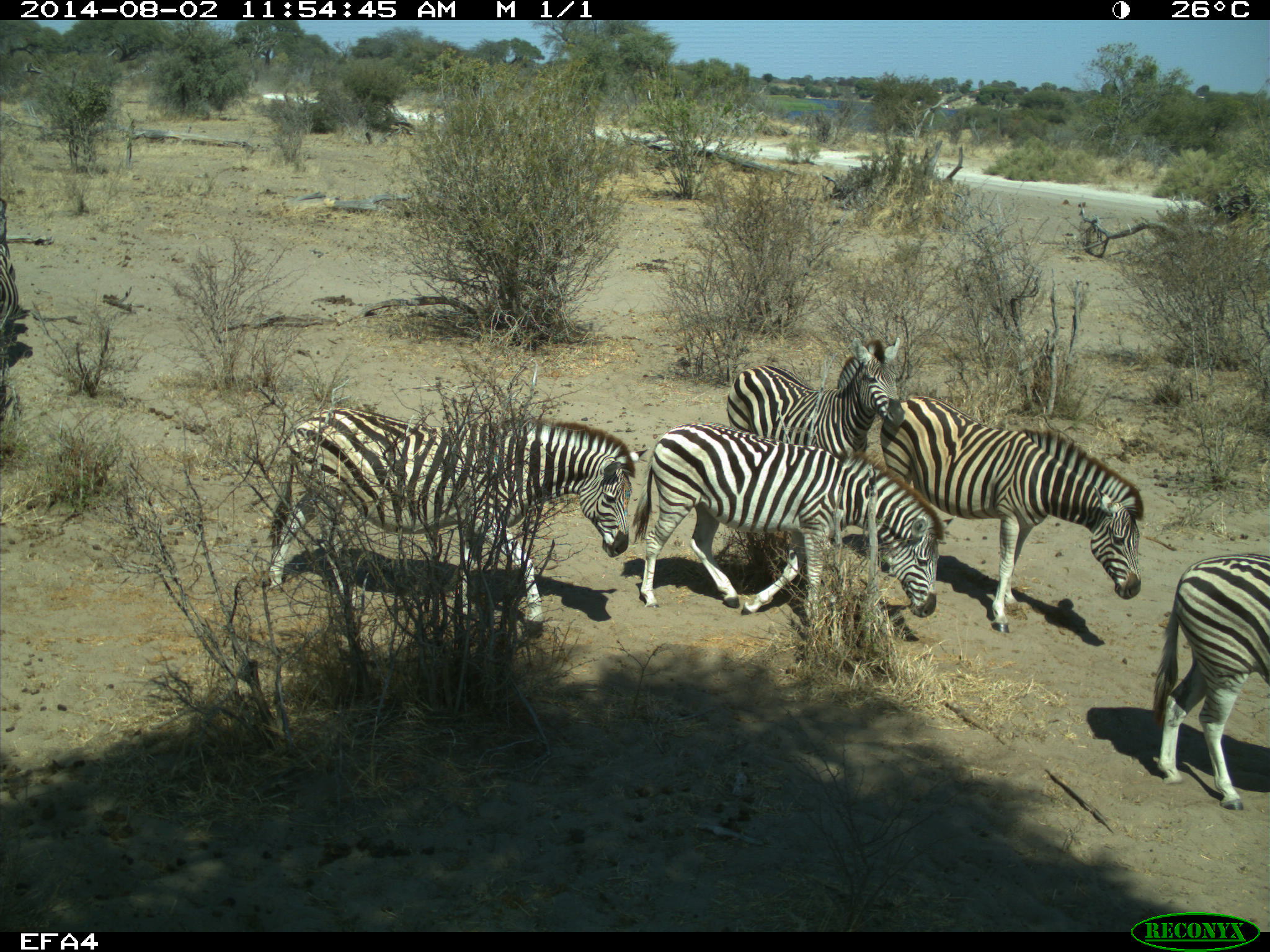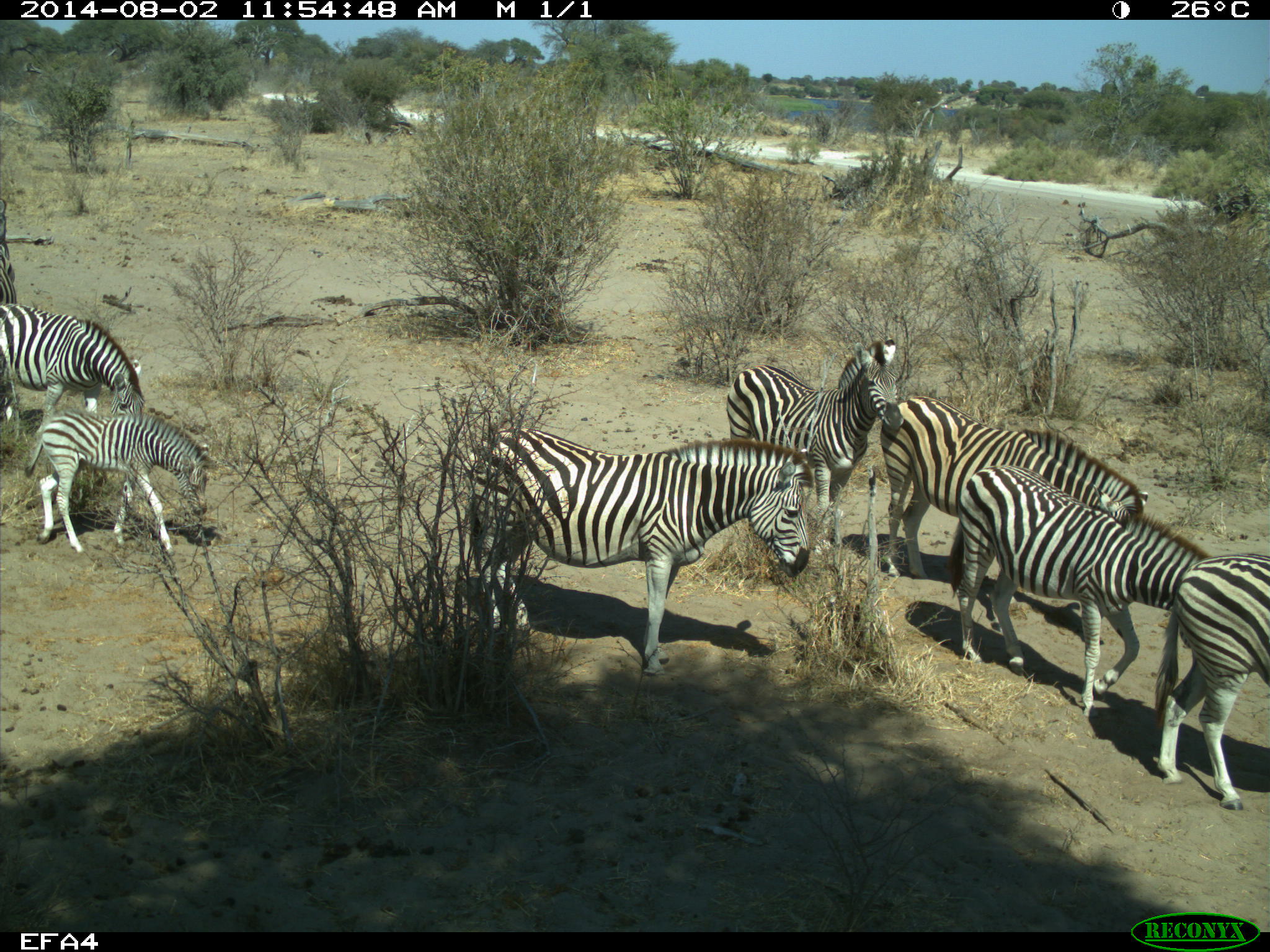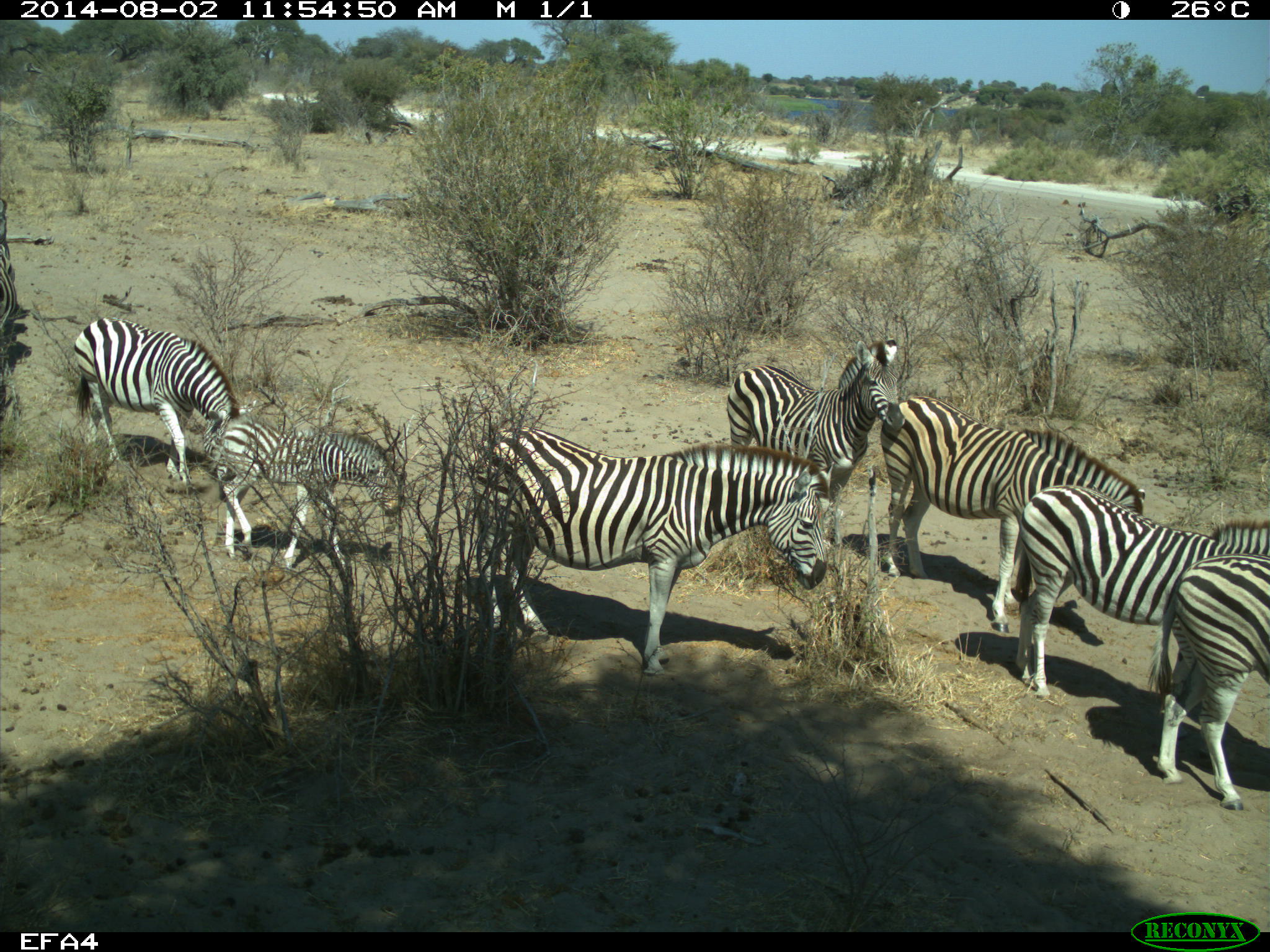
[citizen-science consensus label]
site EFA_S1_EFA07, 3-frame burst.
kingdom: Animalia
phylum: Chordata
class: Mammalia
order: Perissodactyla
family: Equidae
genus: Equus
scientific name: Equus quagga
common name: plains zebra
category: zebraplains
Zebraplains (plains zebra) (Equus quagga), count 7. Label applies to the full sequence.